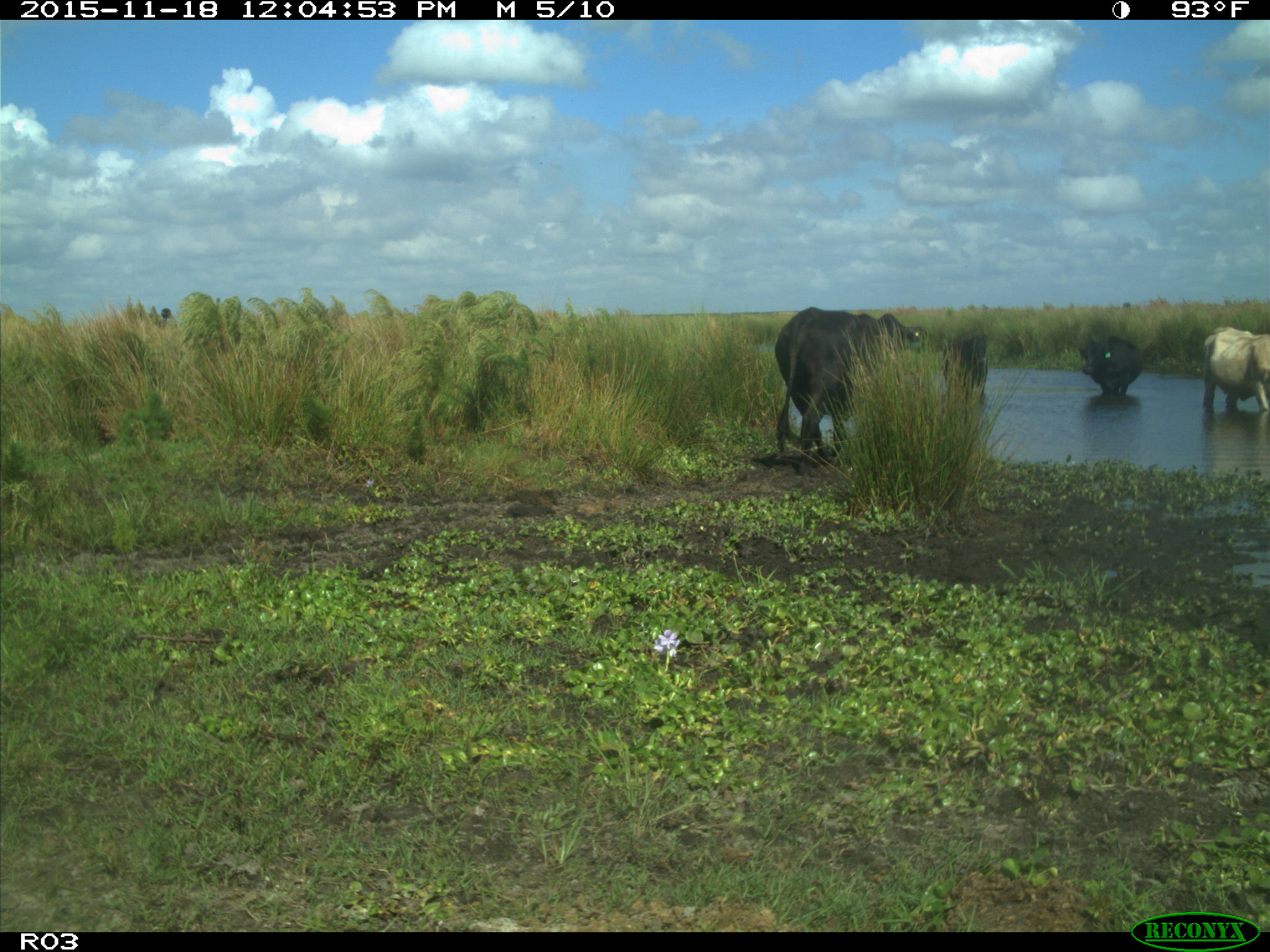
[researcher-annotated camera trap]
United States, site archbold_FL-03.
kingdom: Animalia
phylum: Chordata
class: Mammalia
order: Artiodactyla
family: Bovidae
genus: Bos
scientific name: Bos taurus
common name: domestic cow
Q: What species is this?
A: Bos taurus (domestic cow).